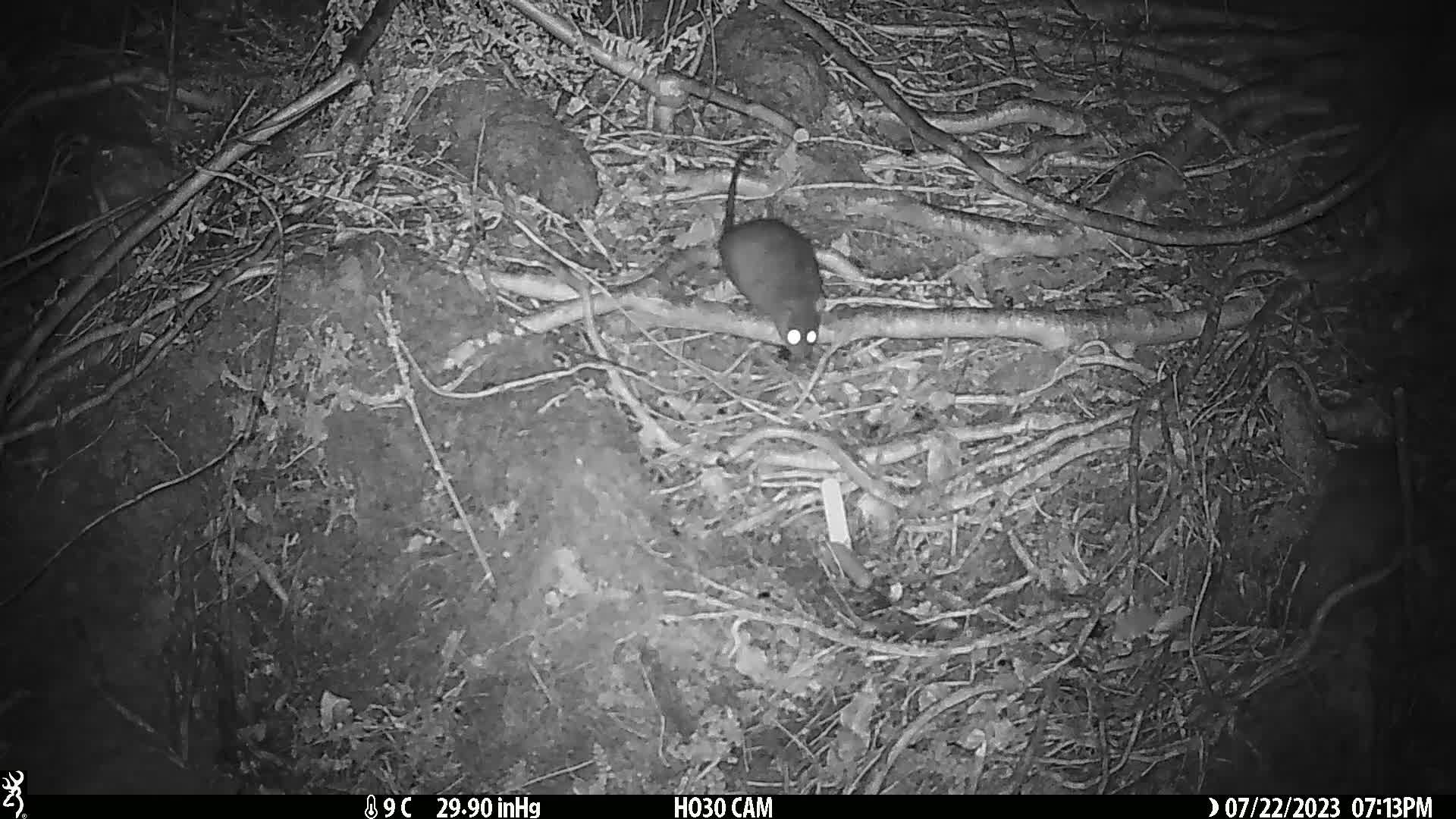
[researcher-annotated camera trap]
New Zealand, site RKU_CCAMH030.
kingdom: Animalia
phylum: Chordata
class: Mammalia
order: Rodentia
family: Muridae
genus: Rattus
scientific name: Rattus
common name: rat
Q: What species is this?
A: Rat (Rattus).